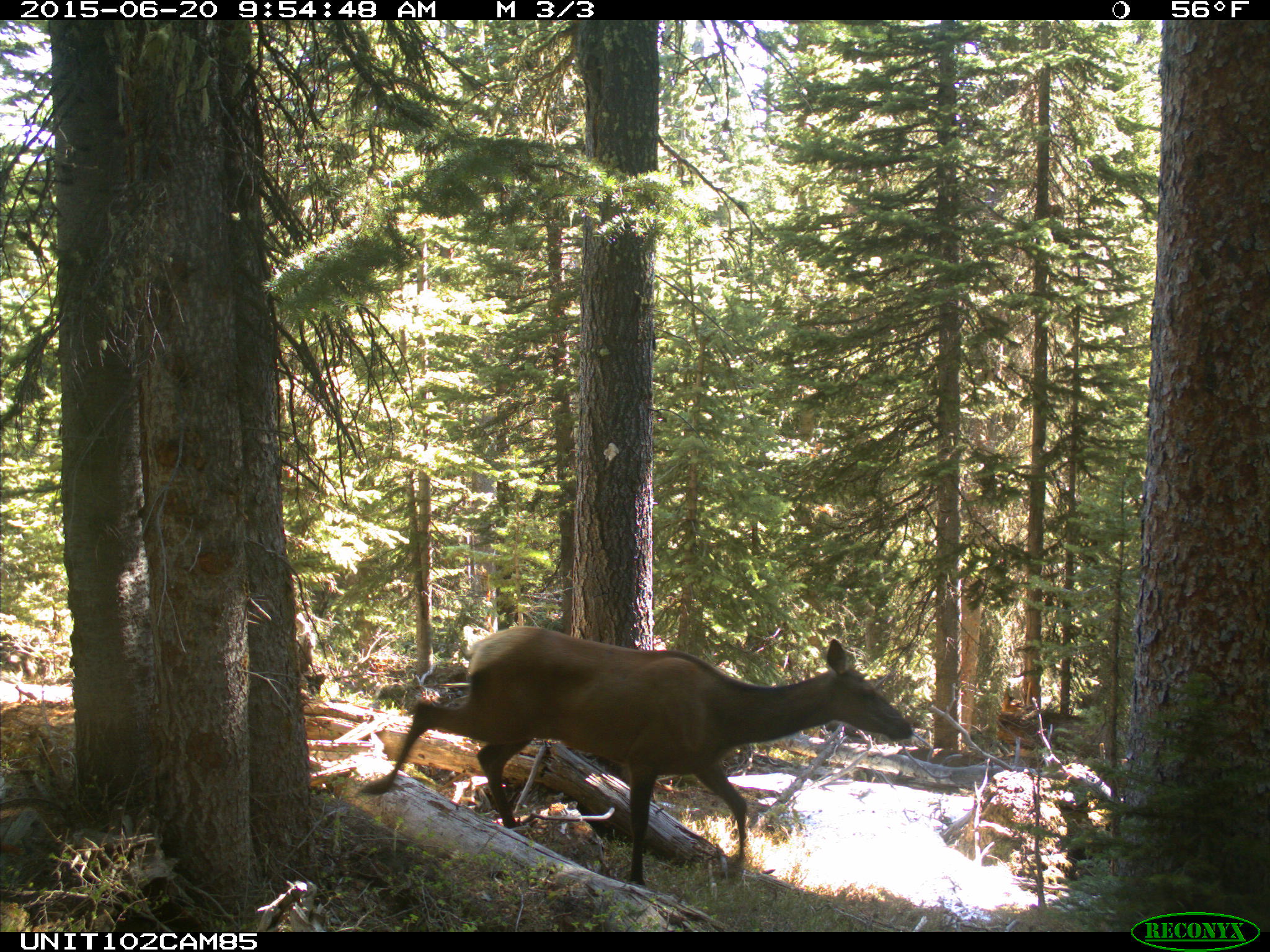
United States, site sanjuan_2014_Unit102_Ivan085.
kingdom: Animalia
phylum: Chordata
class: Mammalia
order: Artiodactyla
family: Cervidae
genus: Cervus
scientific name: Cervus elaphus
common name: red deer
Cervus elaphus (red deer).